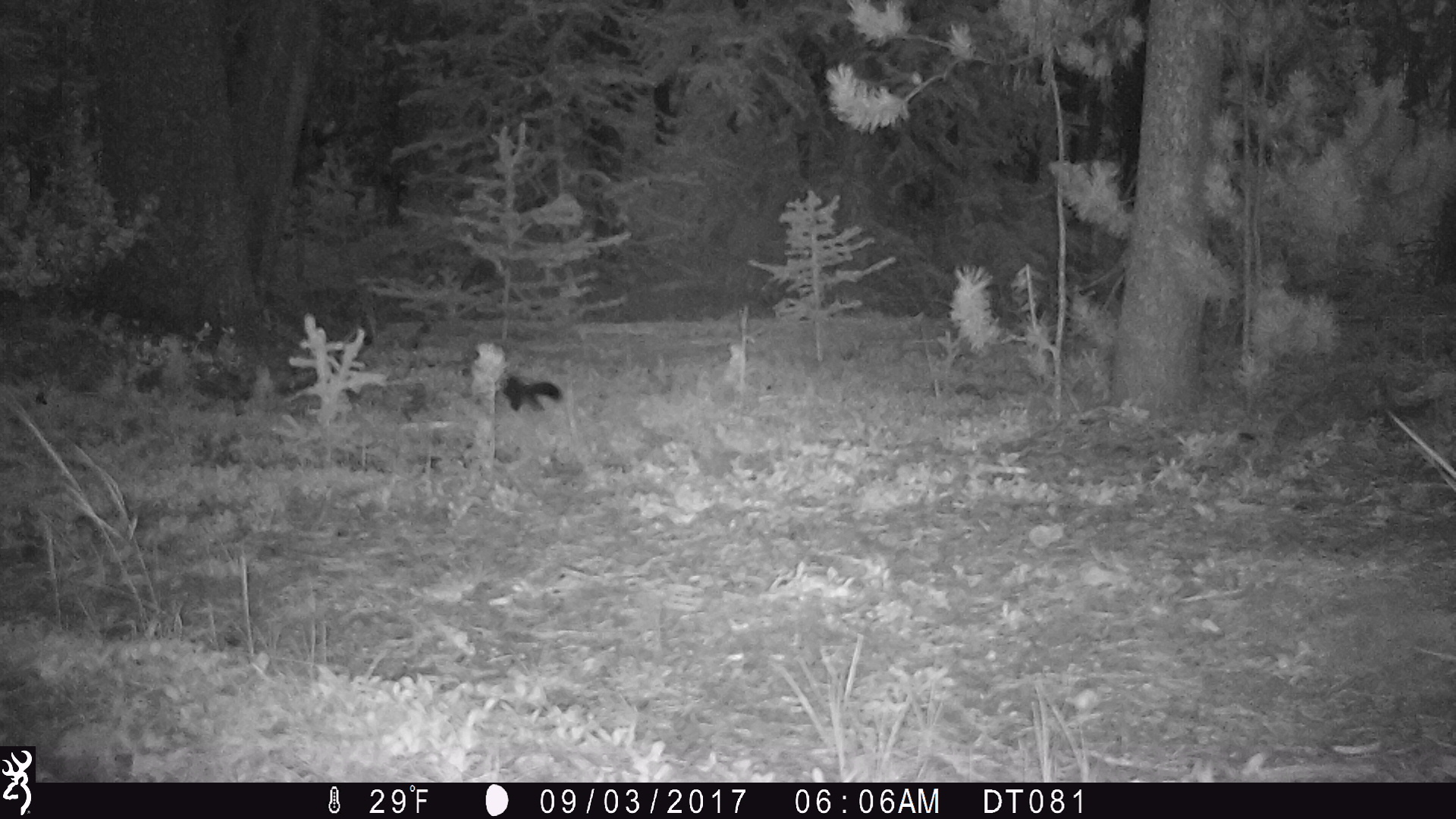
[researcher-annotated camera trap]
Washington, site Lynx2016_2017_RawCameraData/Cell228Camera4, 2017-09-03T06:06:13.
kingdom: Animalia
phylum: Chordata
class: Mammalia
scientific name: Mammalia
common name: small mammal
Small mammal (Mammalia). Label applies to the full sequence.